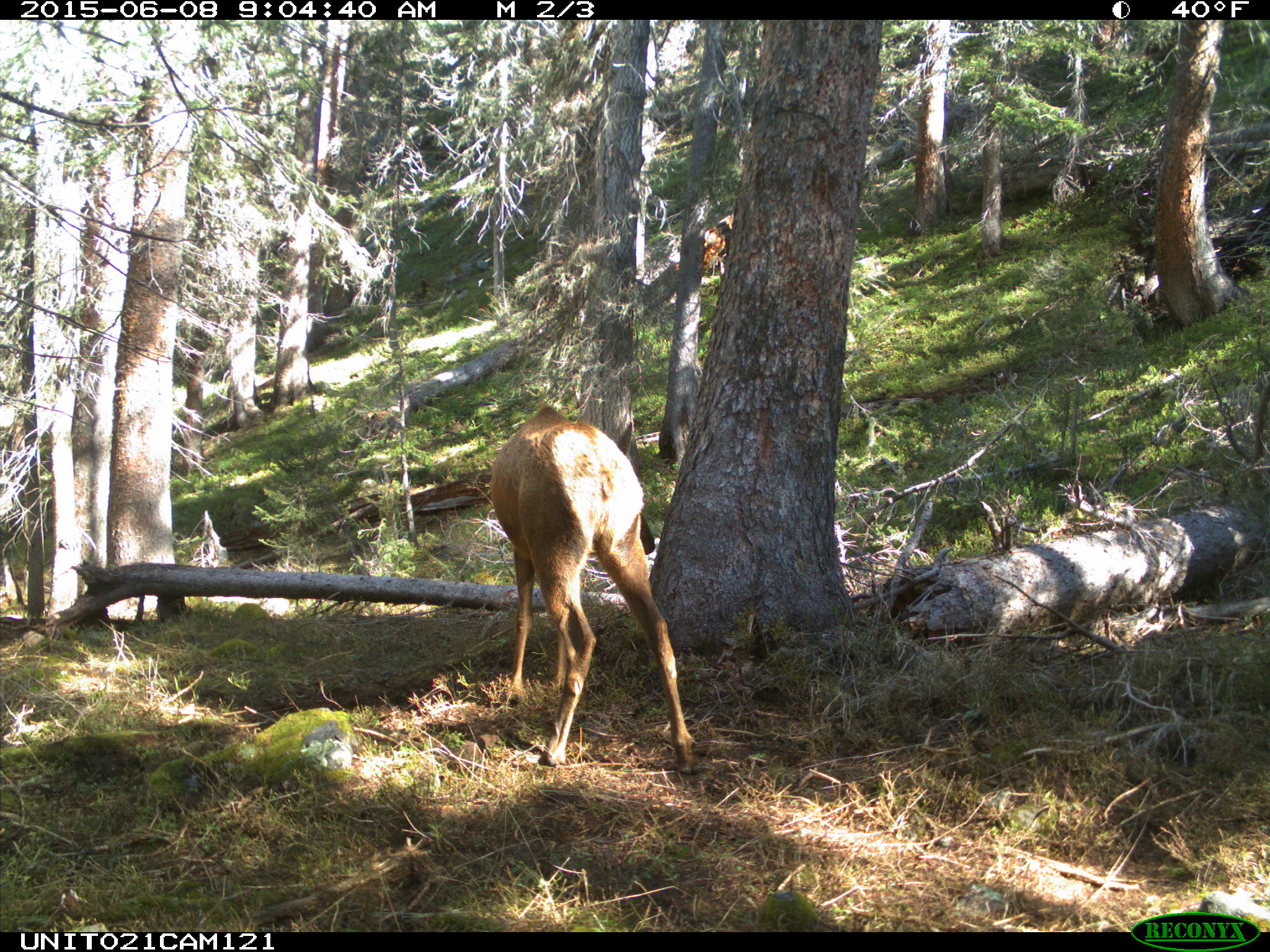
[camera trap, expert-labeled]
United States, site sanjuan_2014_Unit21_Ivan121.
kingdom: Animalia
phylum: Chordata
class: Mammalia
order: Artiodactyla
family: Cervidae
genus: Cervus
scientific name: Cervus elaphus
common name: red deer